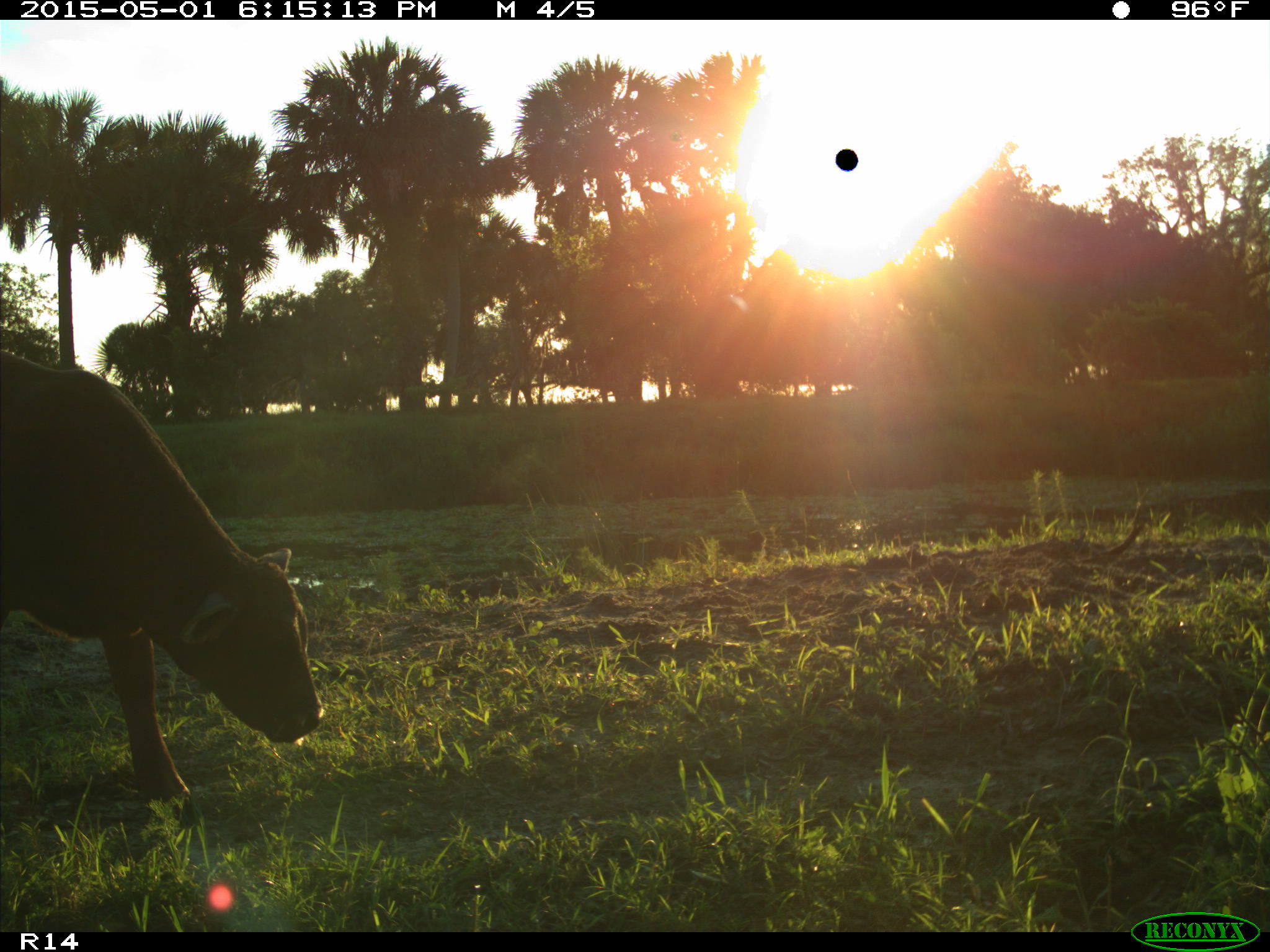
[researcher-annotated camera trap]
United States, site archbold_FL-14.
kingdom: Animalia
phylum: Chordata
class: Mammalia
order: Artiodactyla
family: Bovidae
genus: Bos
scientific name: Bos taurus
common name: domestic cow